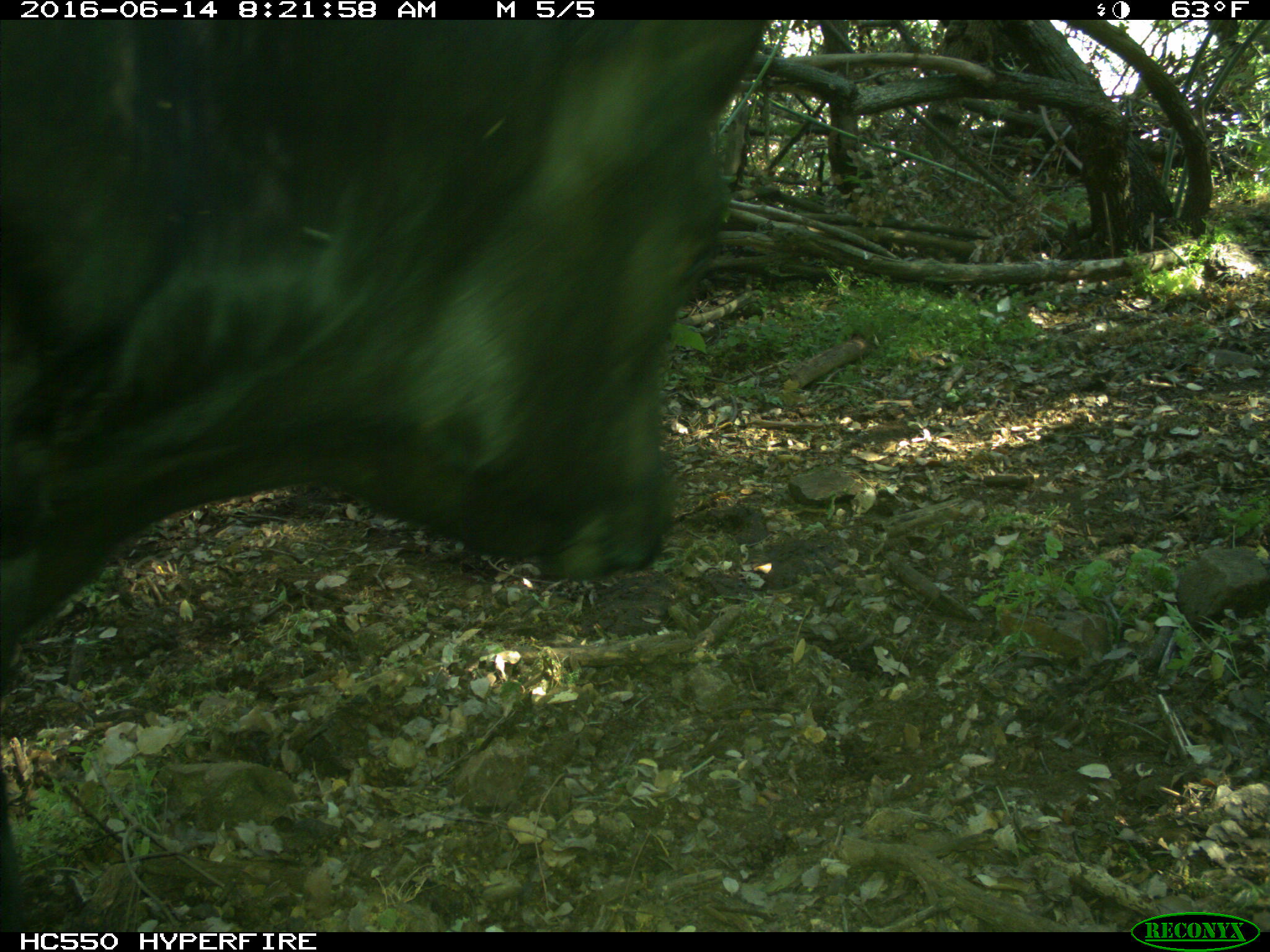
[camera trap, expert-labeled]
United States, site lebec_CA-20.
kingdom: Animalia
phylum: Chordata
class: Mammalia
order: Artiodactyla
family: Bovidae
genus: Bos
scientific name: Bos taurus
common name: domestic cow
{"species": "Bos taurus (domestic cow)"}